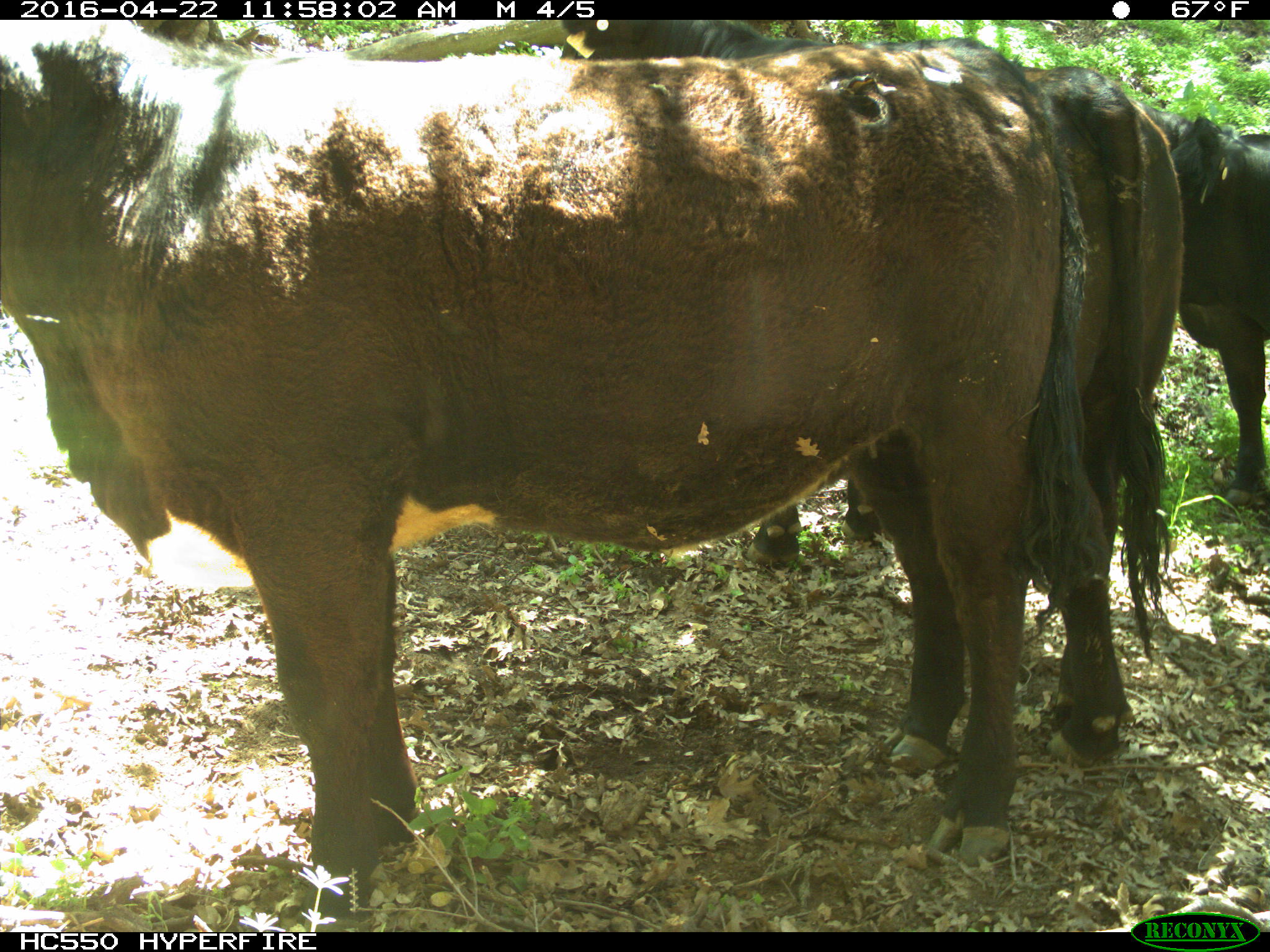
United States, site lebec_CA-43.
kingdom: Animalia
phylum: Chordata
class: Mammalia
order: Artiodactyla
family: Bovidae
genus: Bos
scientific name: Bos taurus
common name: domestic cow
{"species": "Bos taurus (domestic cow)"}